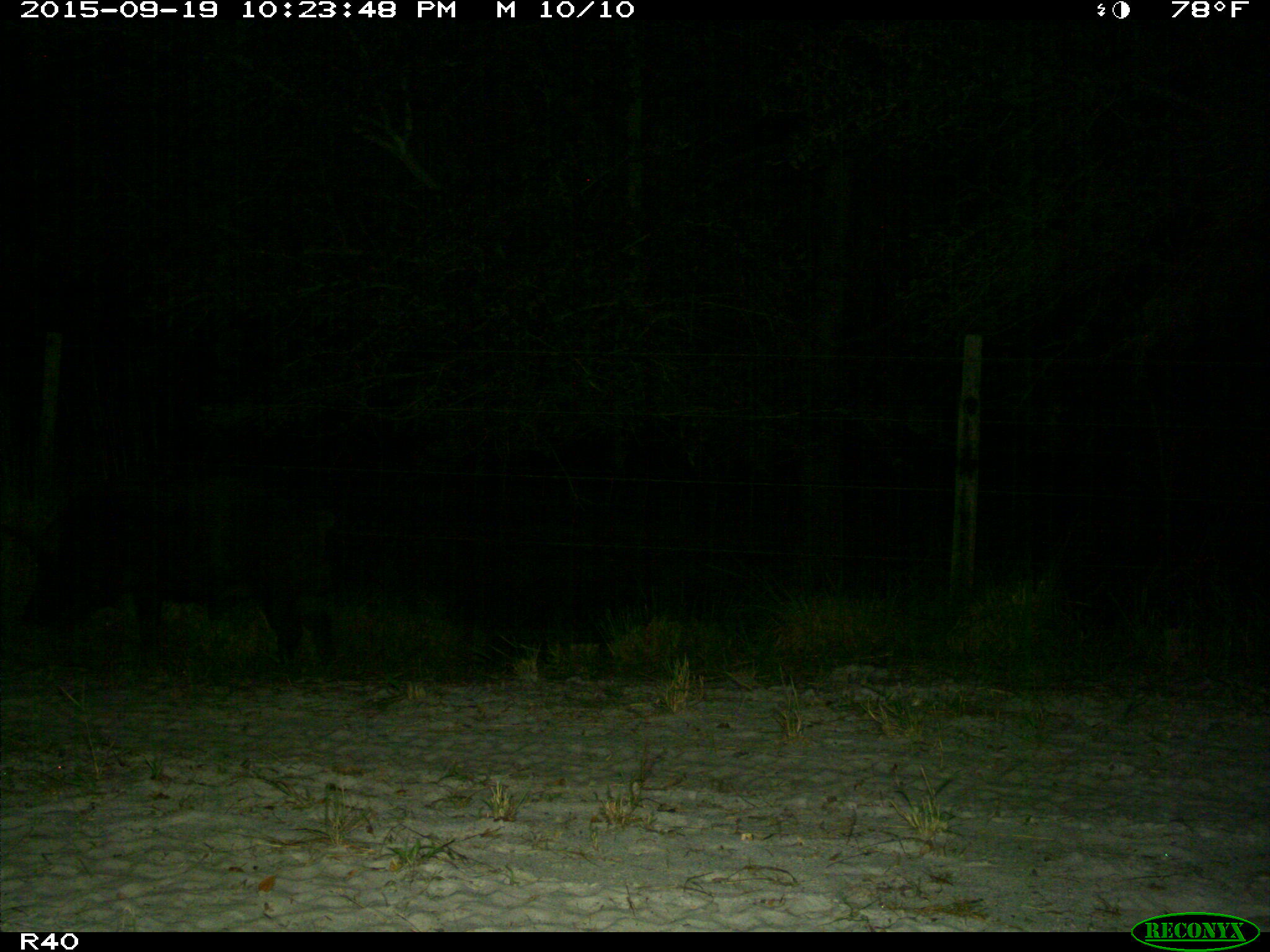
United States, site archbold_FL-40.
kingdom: Animalia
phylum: Chordata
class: Mammalia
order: Artiodactyla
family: Suidae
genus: Sus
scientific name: Sus scrofa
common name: wild boar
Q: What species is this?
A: Sus scrofa (wild boar).